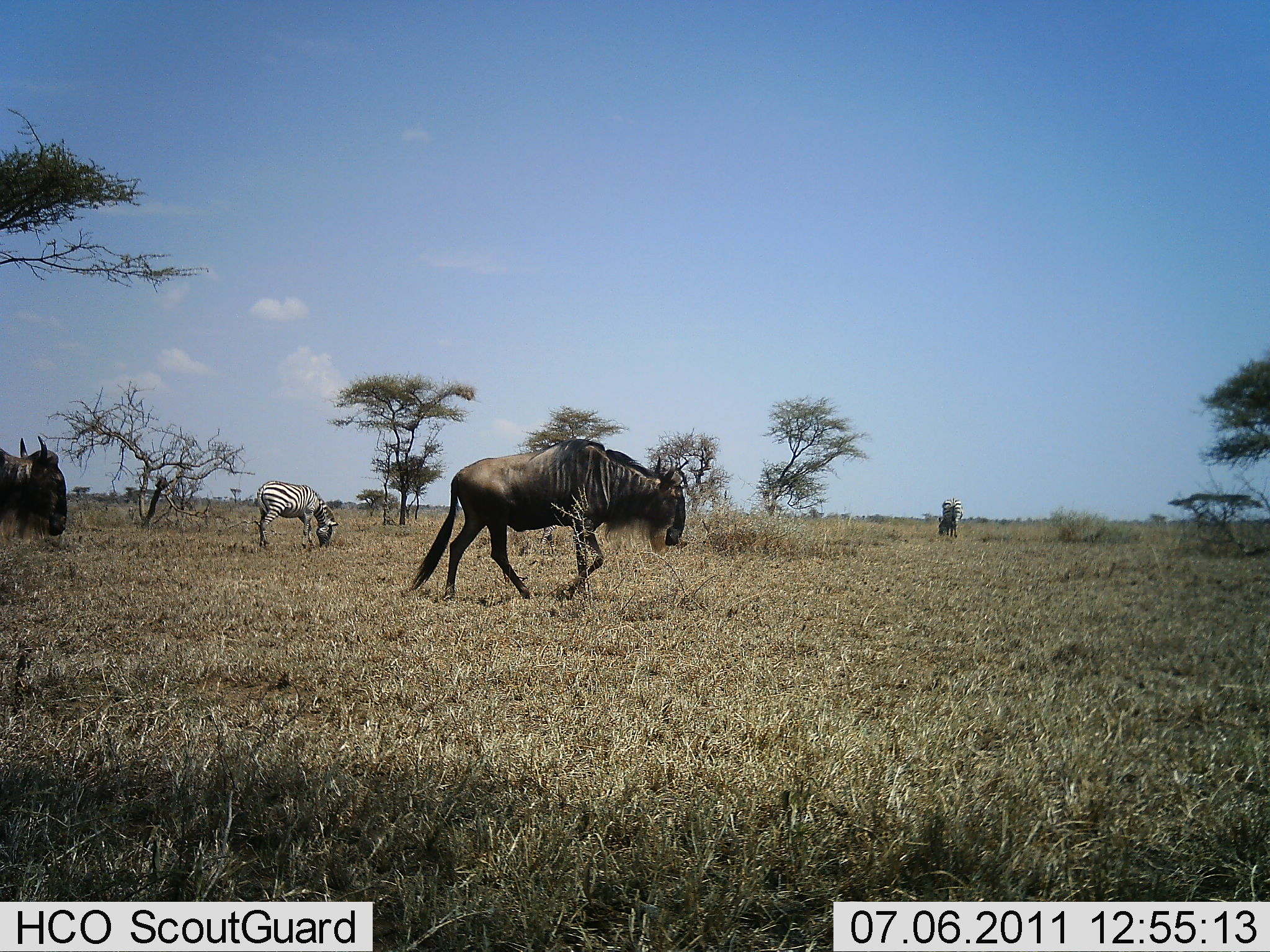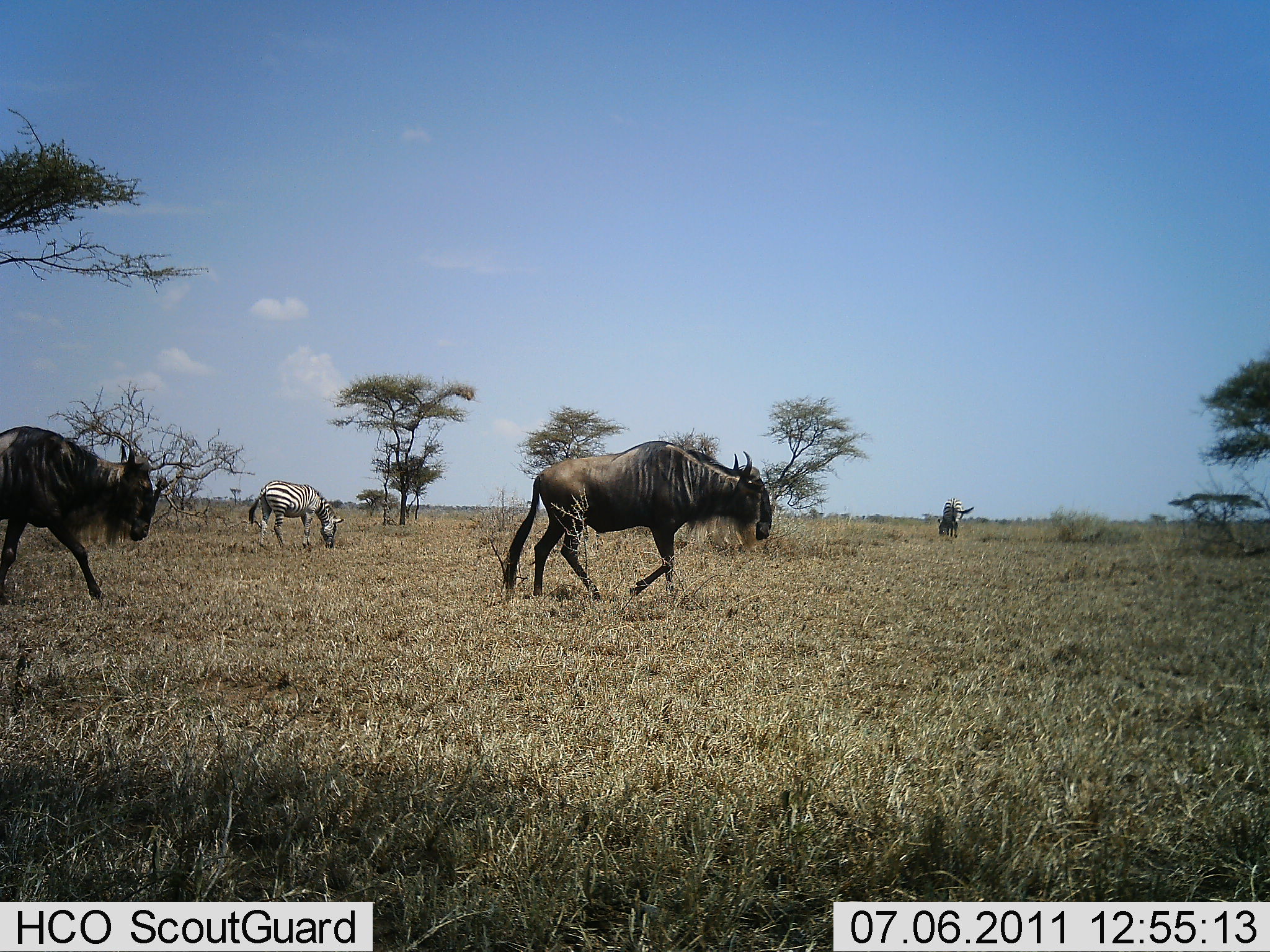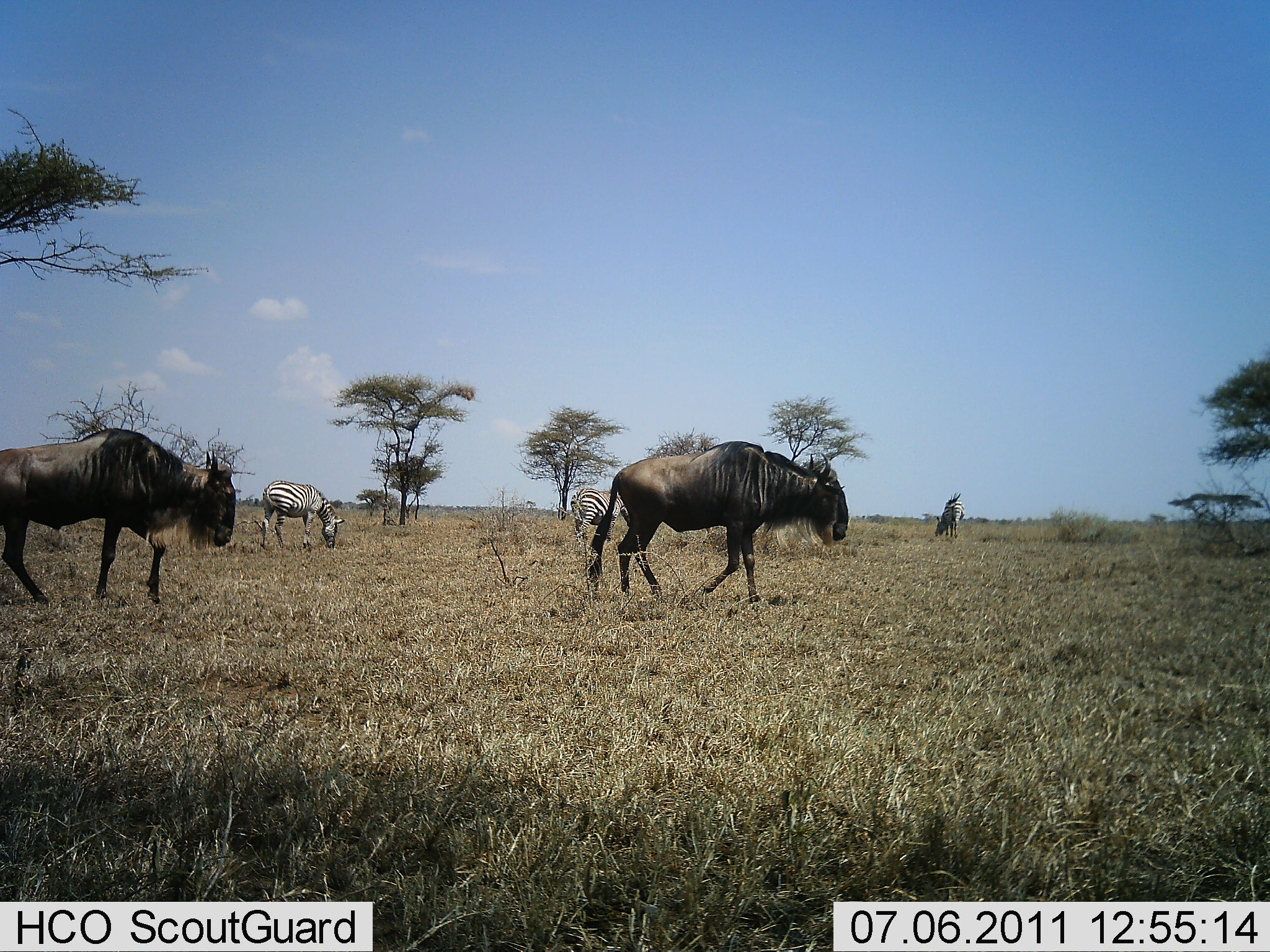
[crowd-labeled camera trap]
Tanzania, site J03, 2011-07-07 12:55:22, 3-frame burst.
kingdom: Animalia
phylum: Chordata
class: Mammalia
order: Artiodactyla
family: Bovidae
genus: Connochaetes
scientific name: Connochaetes taurinus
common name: blue wildebeest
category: wildebeest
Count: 2.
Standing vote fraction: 0%.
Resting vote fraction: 0%.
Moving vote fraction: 100%.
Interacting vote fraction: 0%.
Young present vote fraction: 0%.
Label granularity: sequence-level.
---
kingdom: Animalia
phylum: Chordata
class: Mammalia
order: Perissodactyla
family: Equidae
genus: Equus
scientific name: Equus quagga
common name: plains zebra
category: zebra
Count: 3.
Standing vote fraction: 42%.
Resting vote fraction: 0%.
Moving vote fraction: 0%.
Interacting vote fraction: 0%.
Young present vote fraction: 0%.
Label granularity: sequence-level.